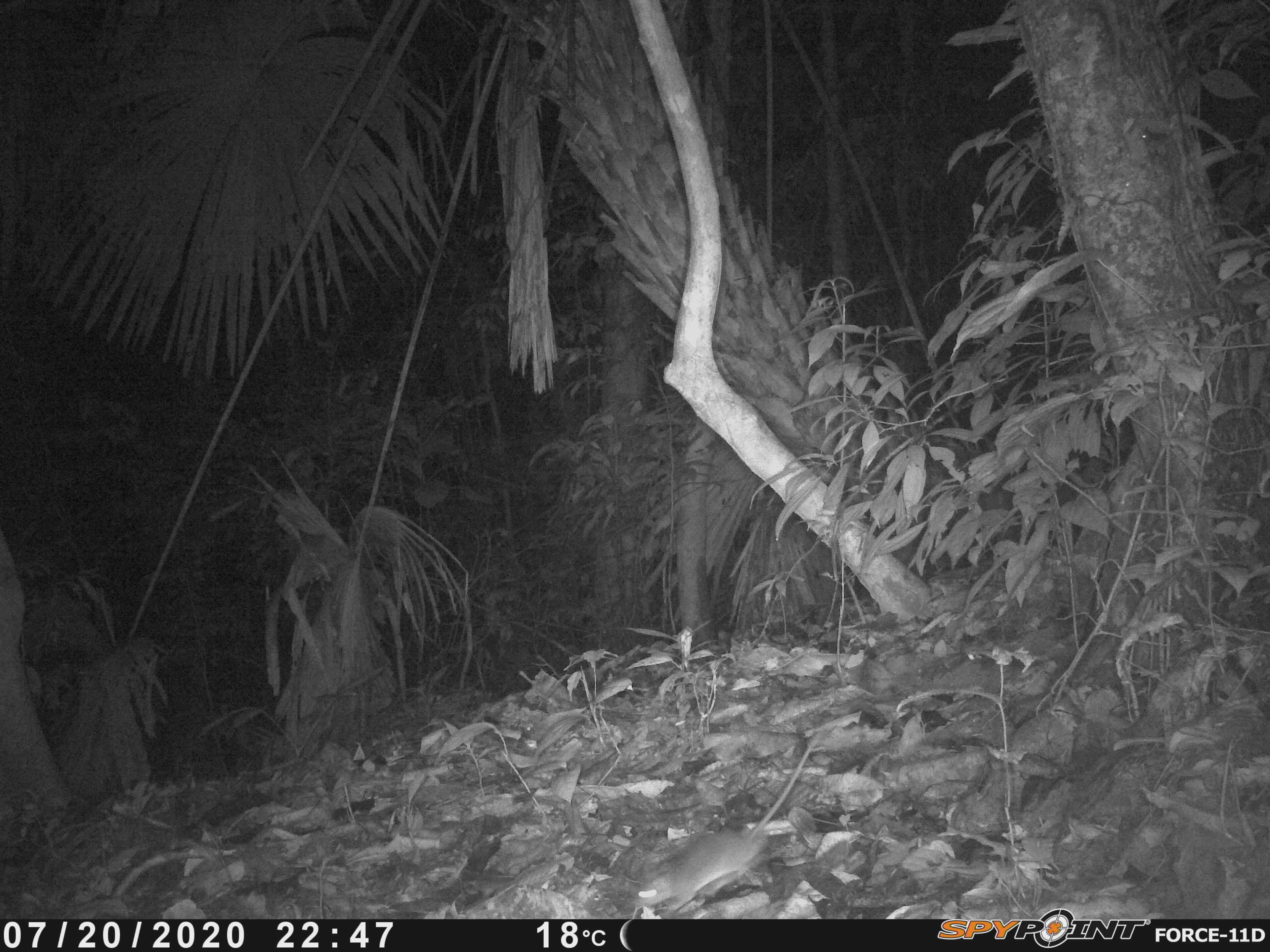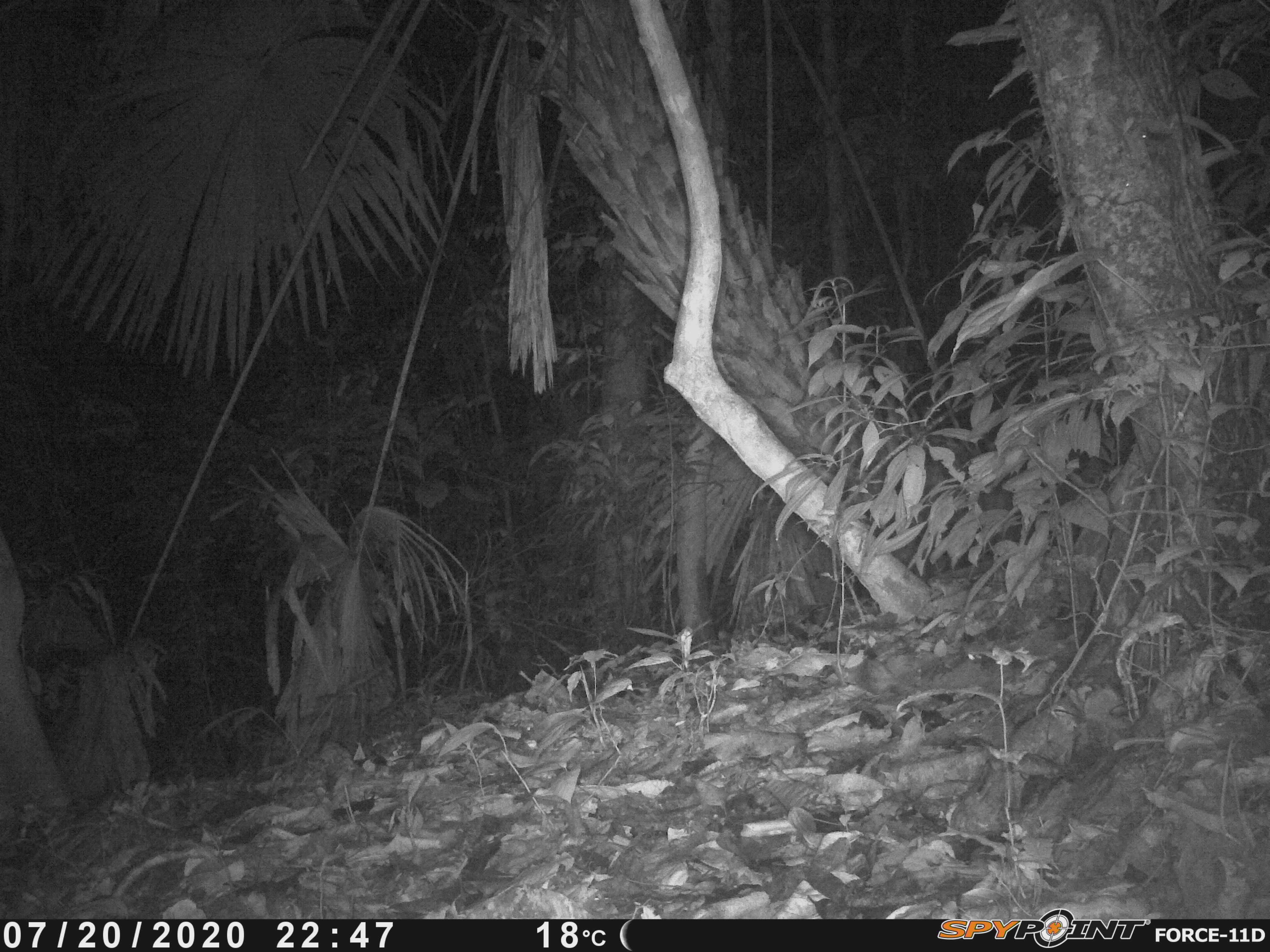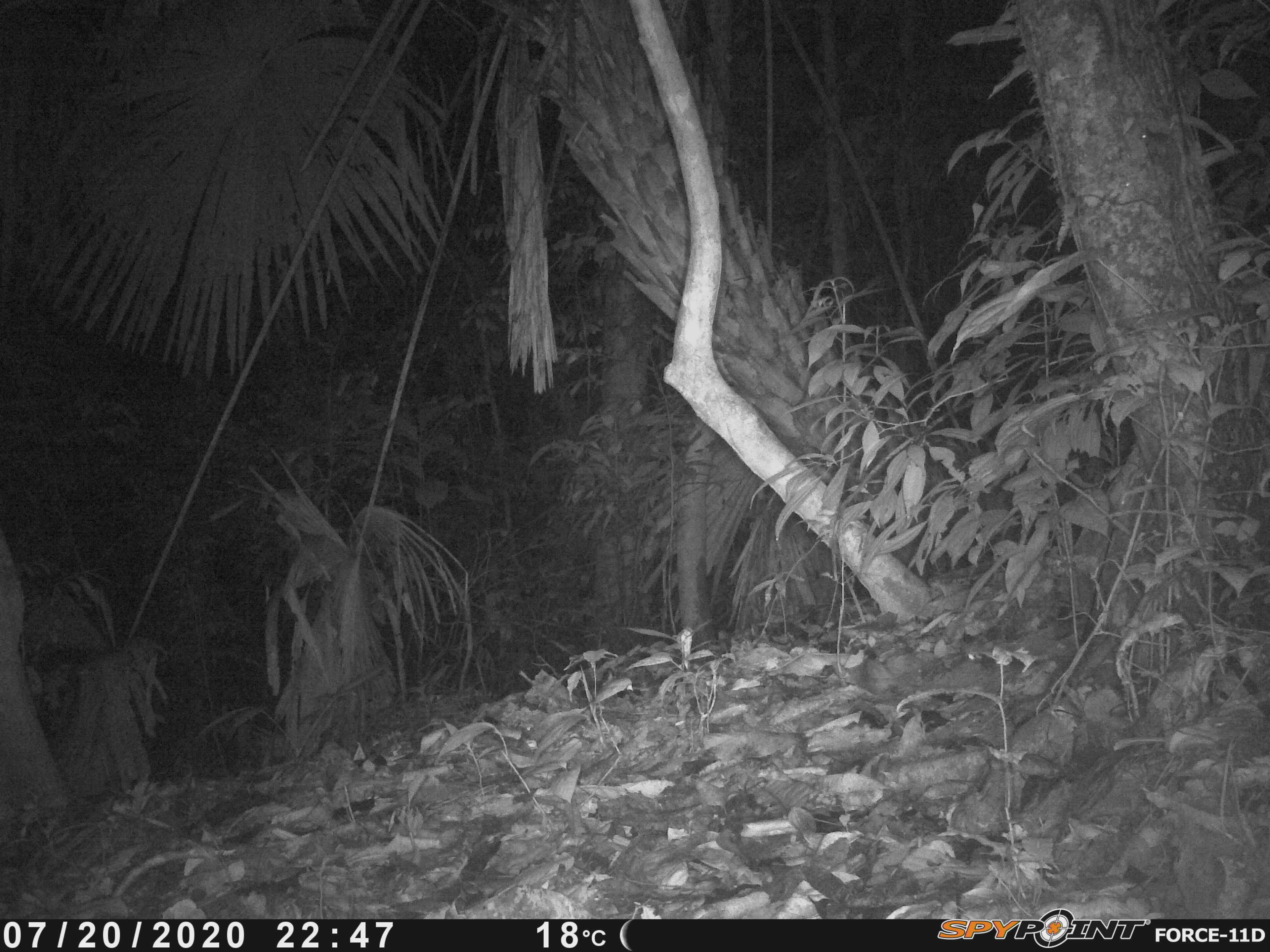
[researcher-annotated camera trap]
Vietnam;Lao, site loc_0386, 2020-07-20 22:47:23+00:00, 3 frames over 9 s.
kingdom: Animalia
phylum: Chordata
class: Mammalia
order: Rodentia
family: Muridae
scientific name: Muridae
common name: old-world mice and rats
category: unidentified murid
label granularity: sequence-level